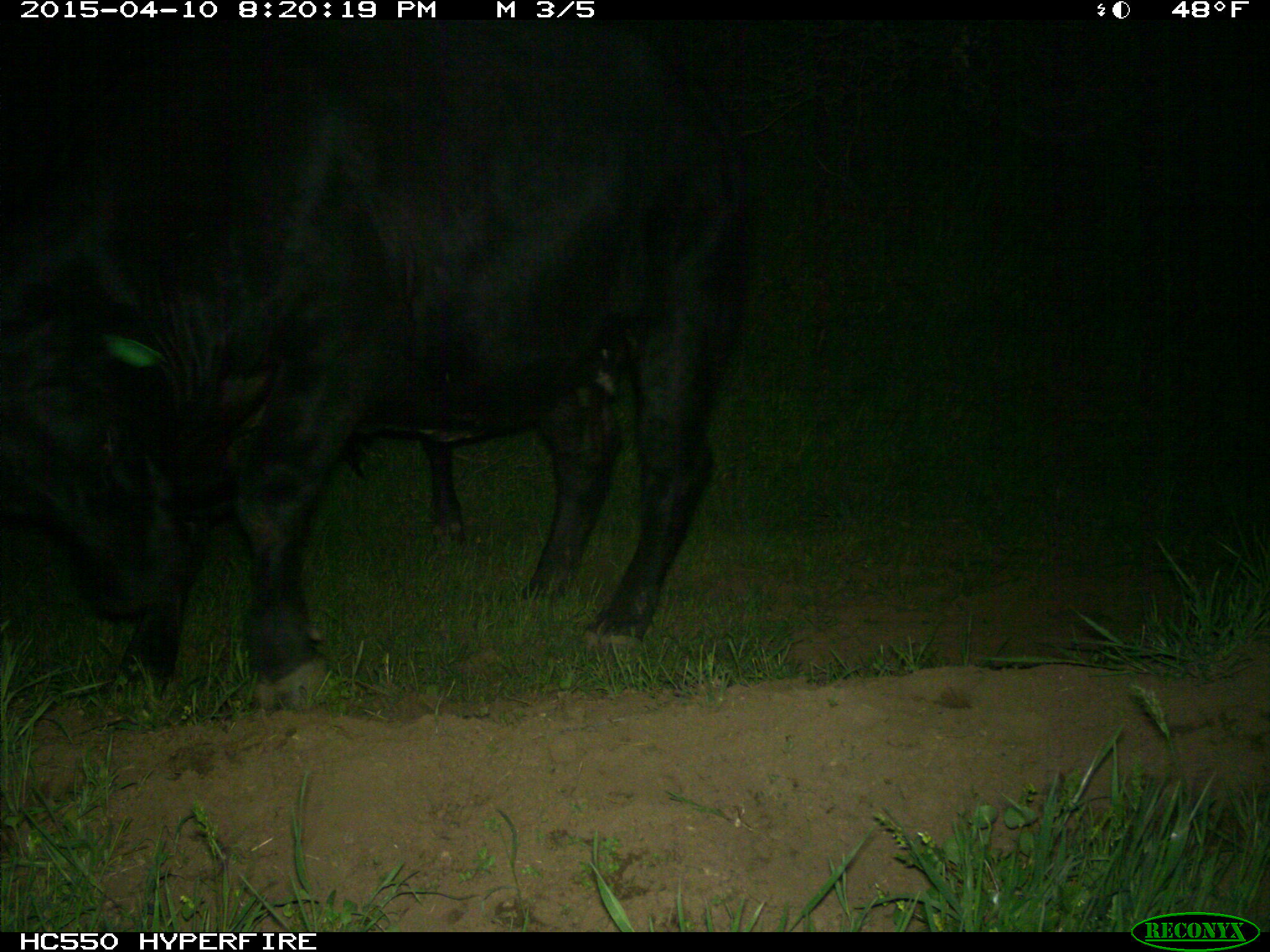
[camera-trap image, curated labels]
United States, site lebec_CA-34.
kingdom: Animalia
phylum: Chordata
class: Mammalia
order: Artiodactyla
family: Bovidae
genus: Bos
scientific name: Bos taurus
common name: domestic cow